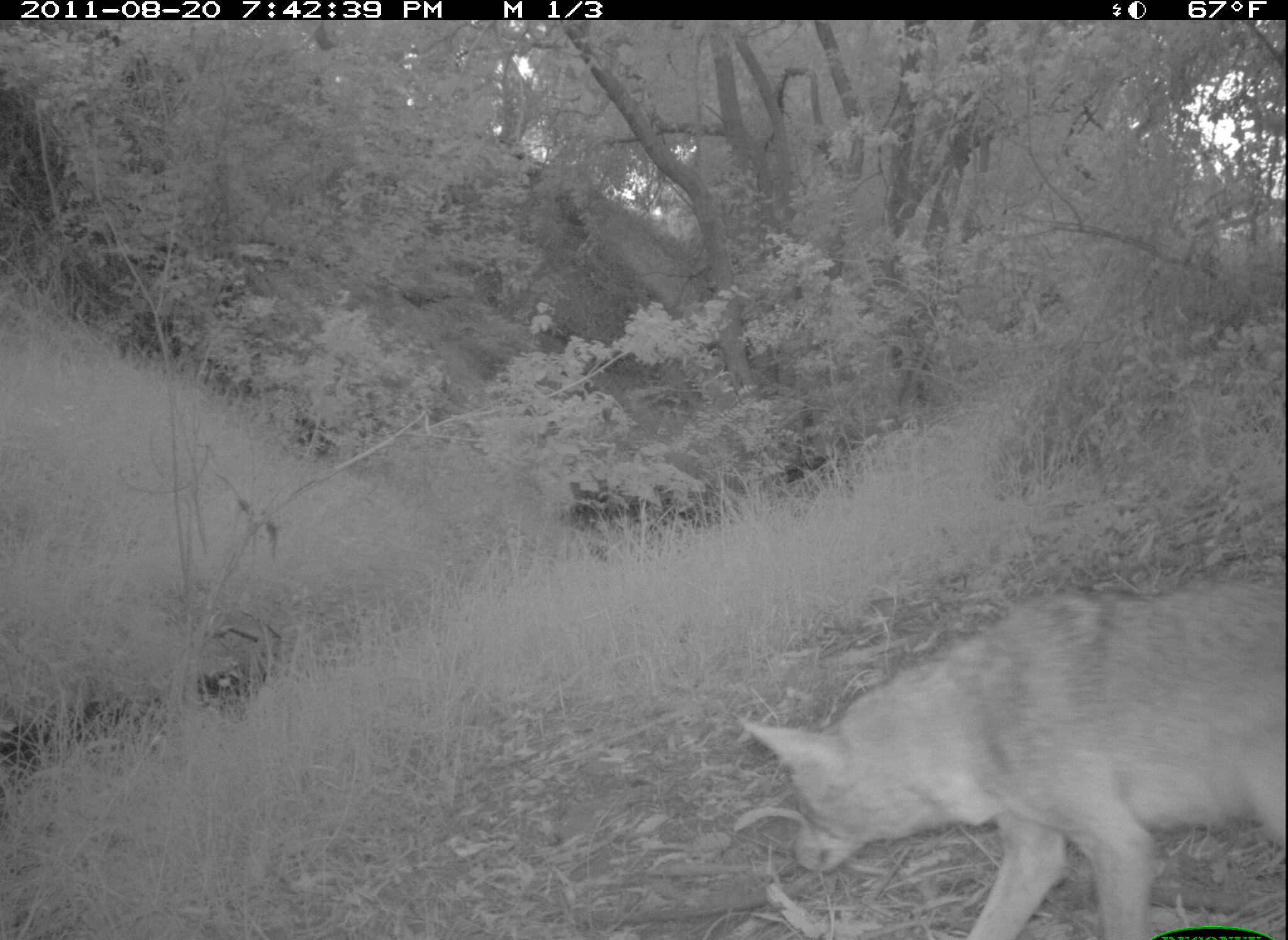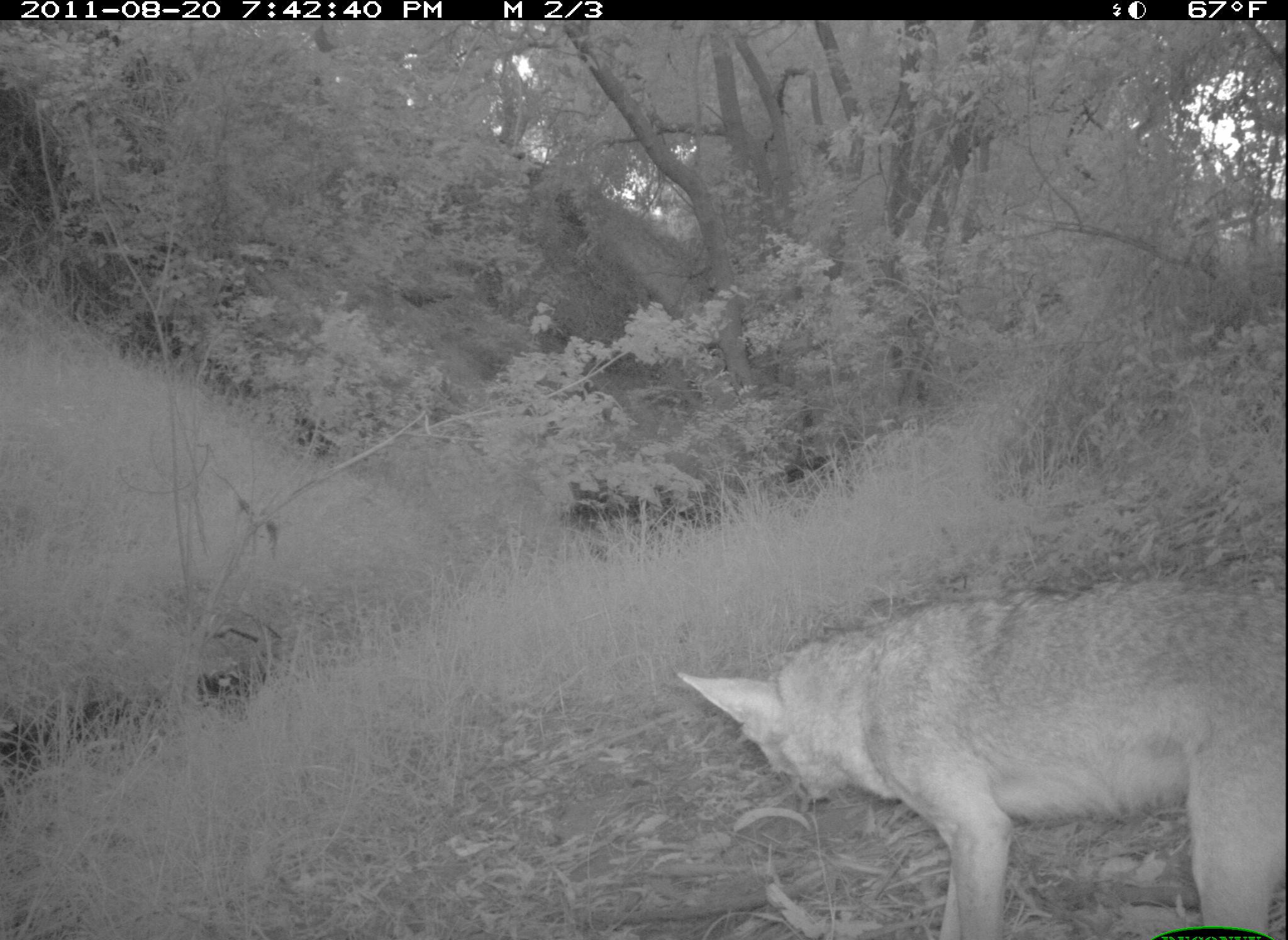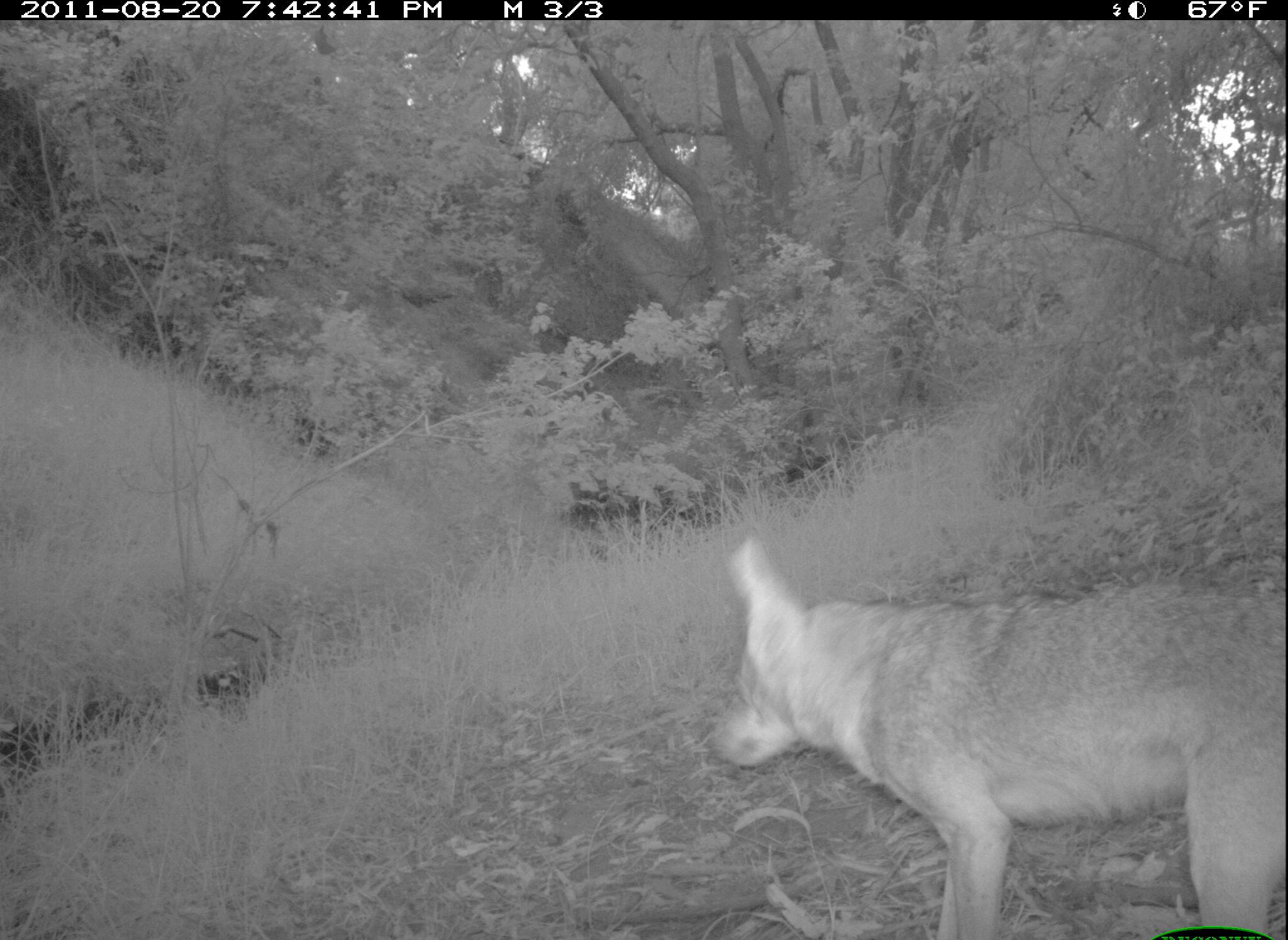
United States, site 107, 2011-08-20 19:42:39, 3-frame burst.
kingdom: Animalia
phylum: Chordata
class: Mammalia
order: Carnivora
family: Canidae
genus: Canis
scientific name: Canis latrans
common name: coyote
Coyote (Canis latrans).